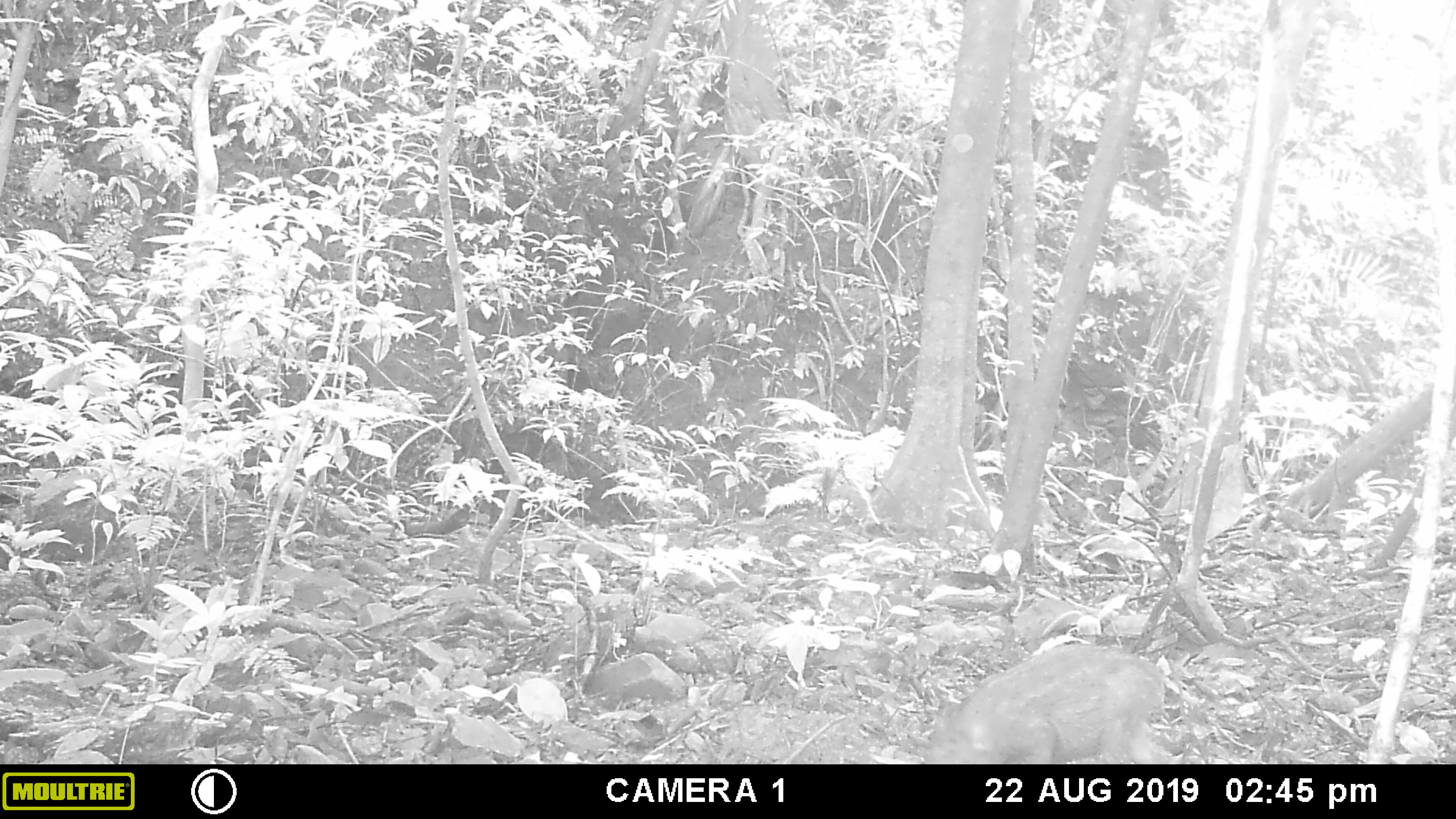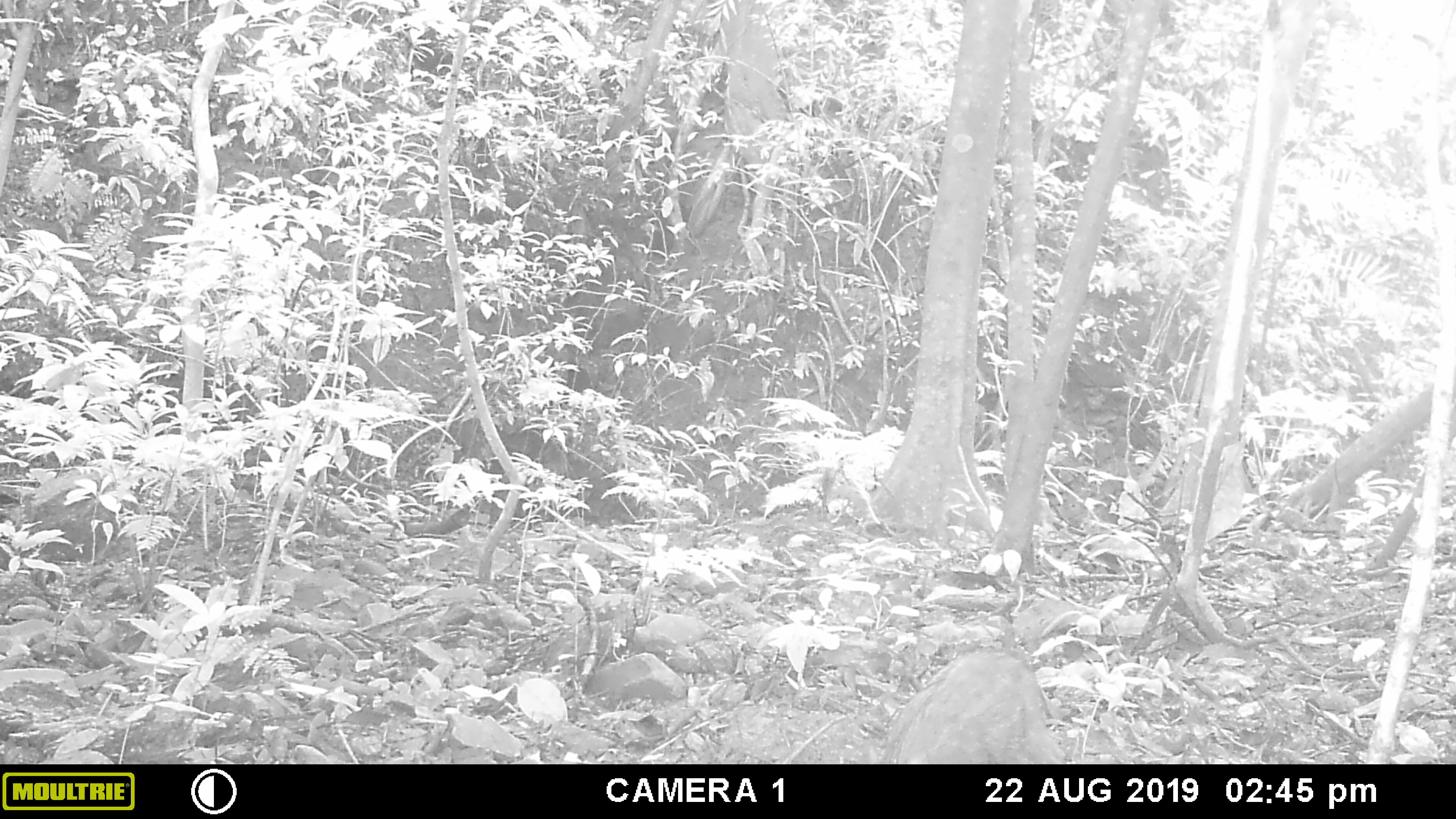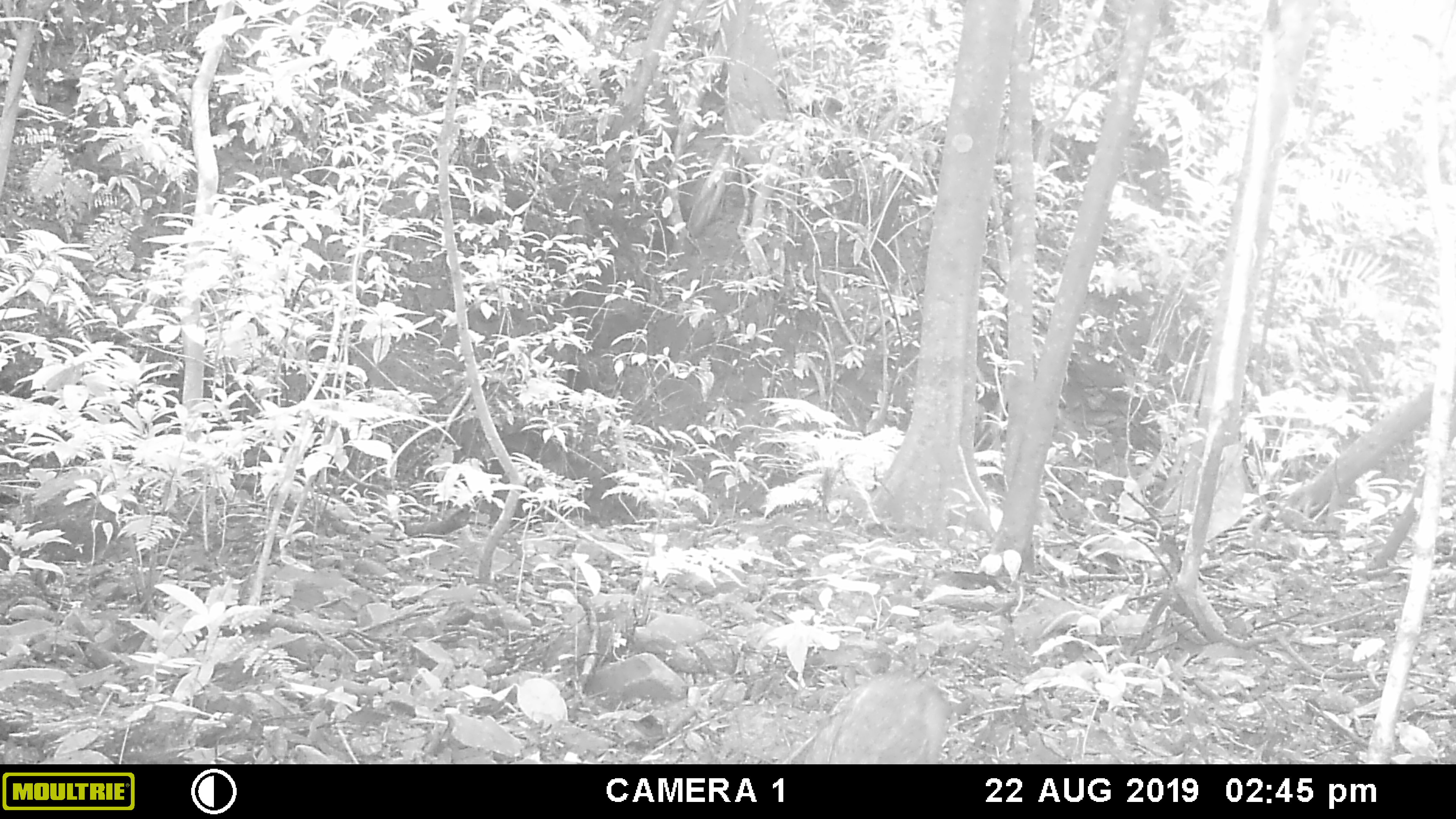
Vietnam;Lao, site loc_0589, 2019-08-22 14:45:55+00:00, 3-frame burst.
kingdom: Animalia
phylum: Chordata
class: Mammalia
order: Artiodactyla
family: Suidae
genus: Sus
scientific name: Sus scrofa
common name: eurasian wild pig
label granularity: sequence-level